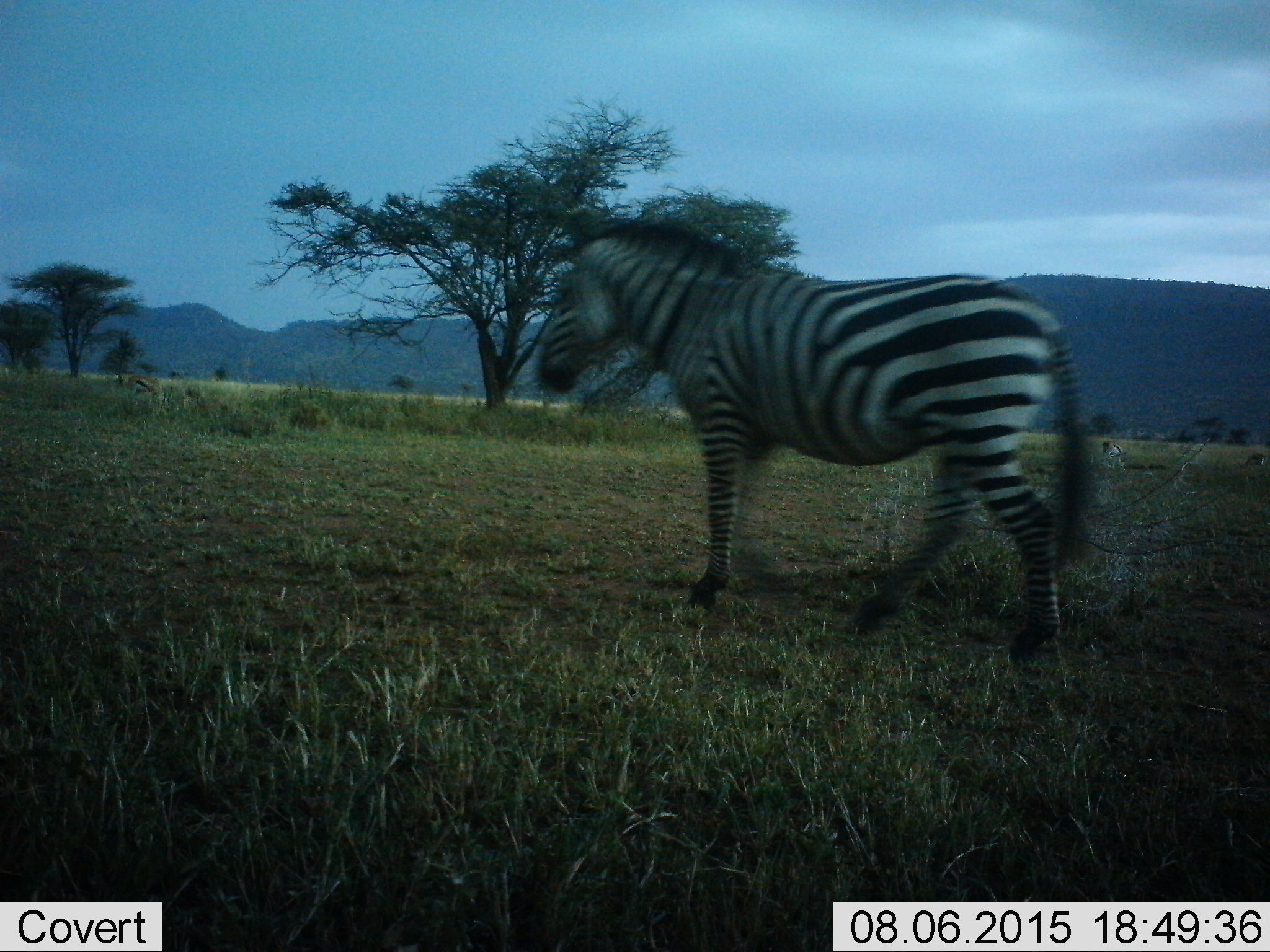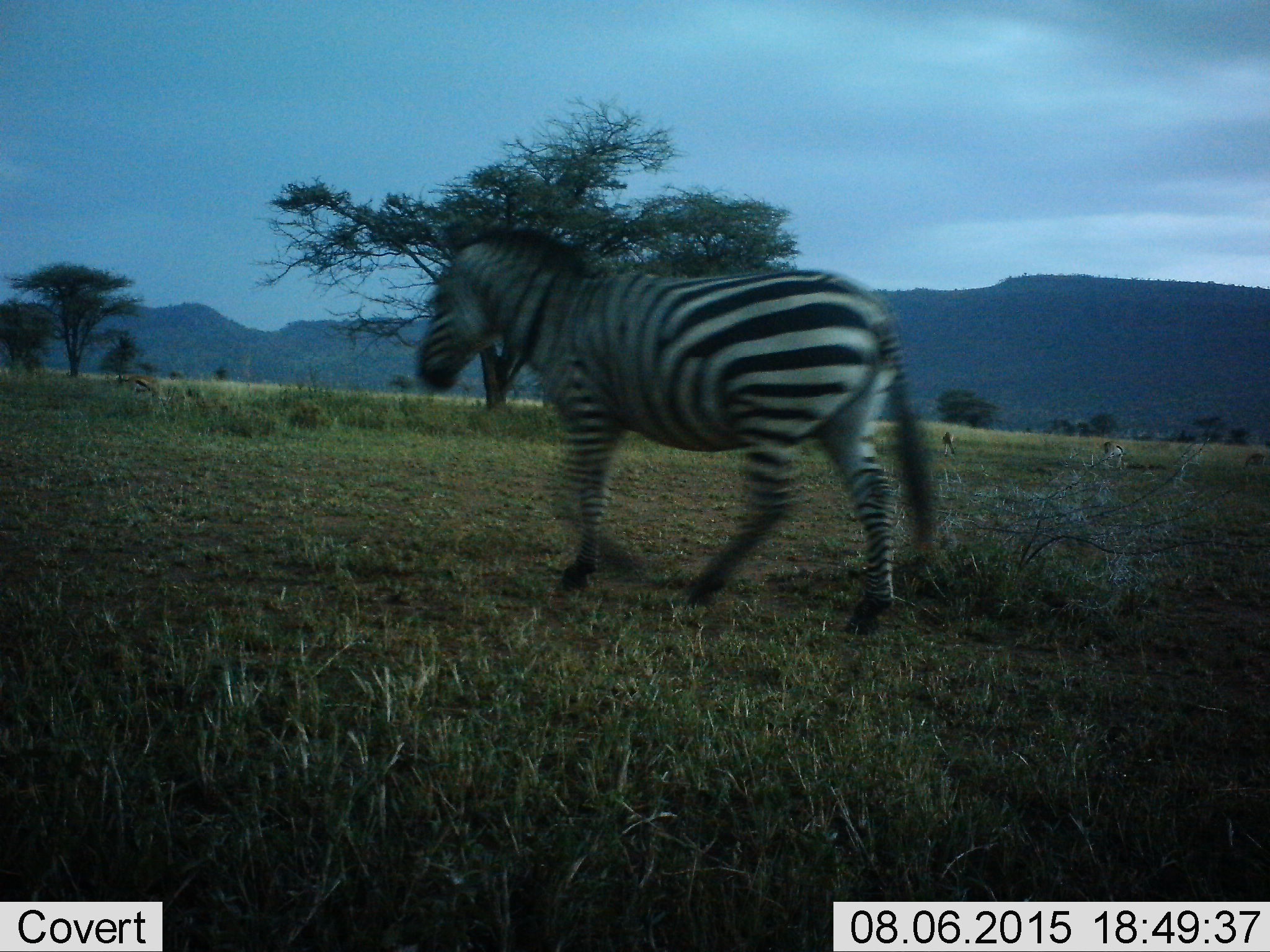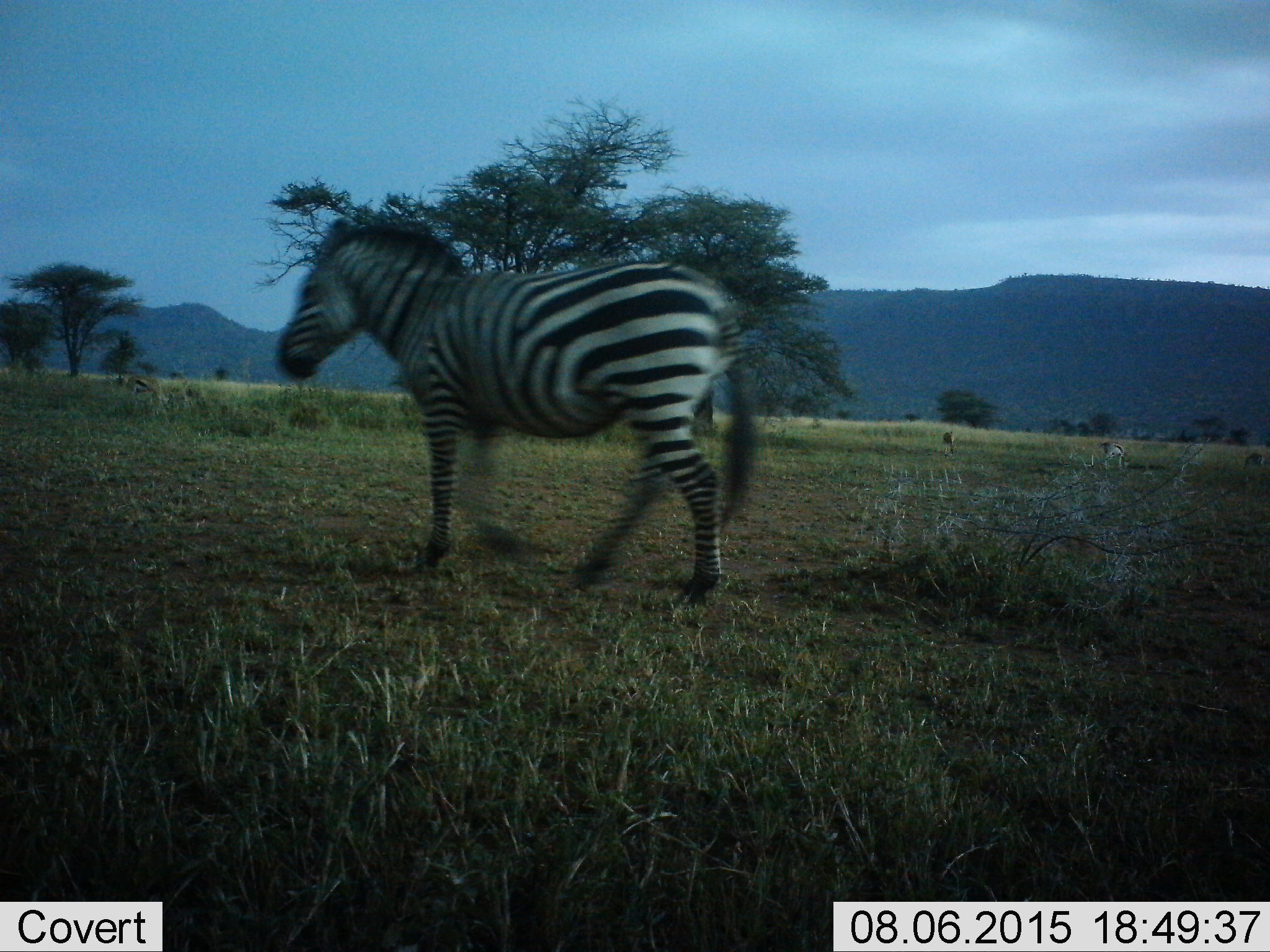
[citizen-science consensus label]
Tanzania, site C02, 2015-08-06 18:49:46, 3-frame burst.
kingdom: Animalia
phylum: Chordata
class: Mammalia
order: Artiodactyla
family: Bovidae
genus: Eudorcas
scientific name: Eudorcas thomsonii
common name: thomson's gazelle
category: gazellethomsons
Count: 4.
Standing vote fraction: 45%.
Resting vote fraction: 9%.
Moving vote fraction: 0%.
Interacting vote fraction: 0%.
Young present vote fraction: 0%.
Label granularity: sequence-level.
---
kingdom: Animalia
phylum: Chordata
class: Mammalia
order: Perissodactyla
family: Equidae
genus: Equus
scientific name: Equus quagga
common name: plains zebra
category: zebra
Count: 1.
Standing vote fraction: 0%.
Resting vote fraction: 0%.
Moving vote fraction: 100%.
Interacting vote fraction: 0%.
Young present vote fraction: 0%.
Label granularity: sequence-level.